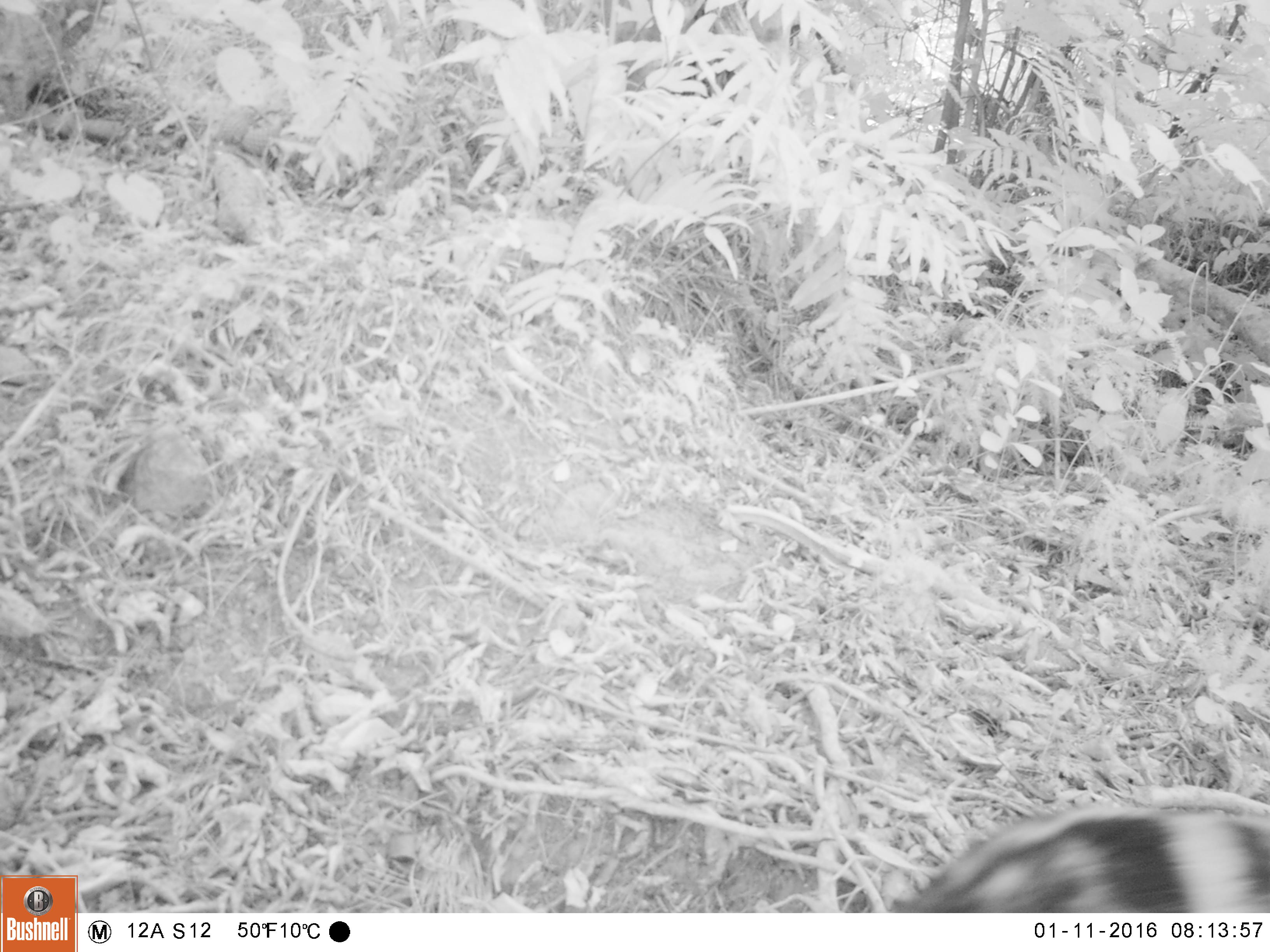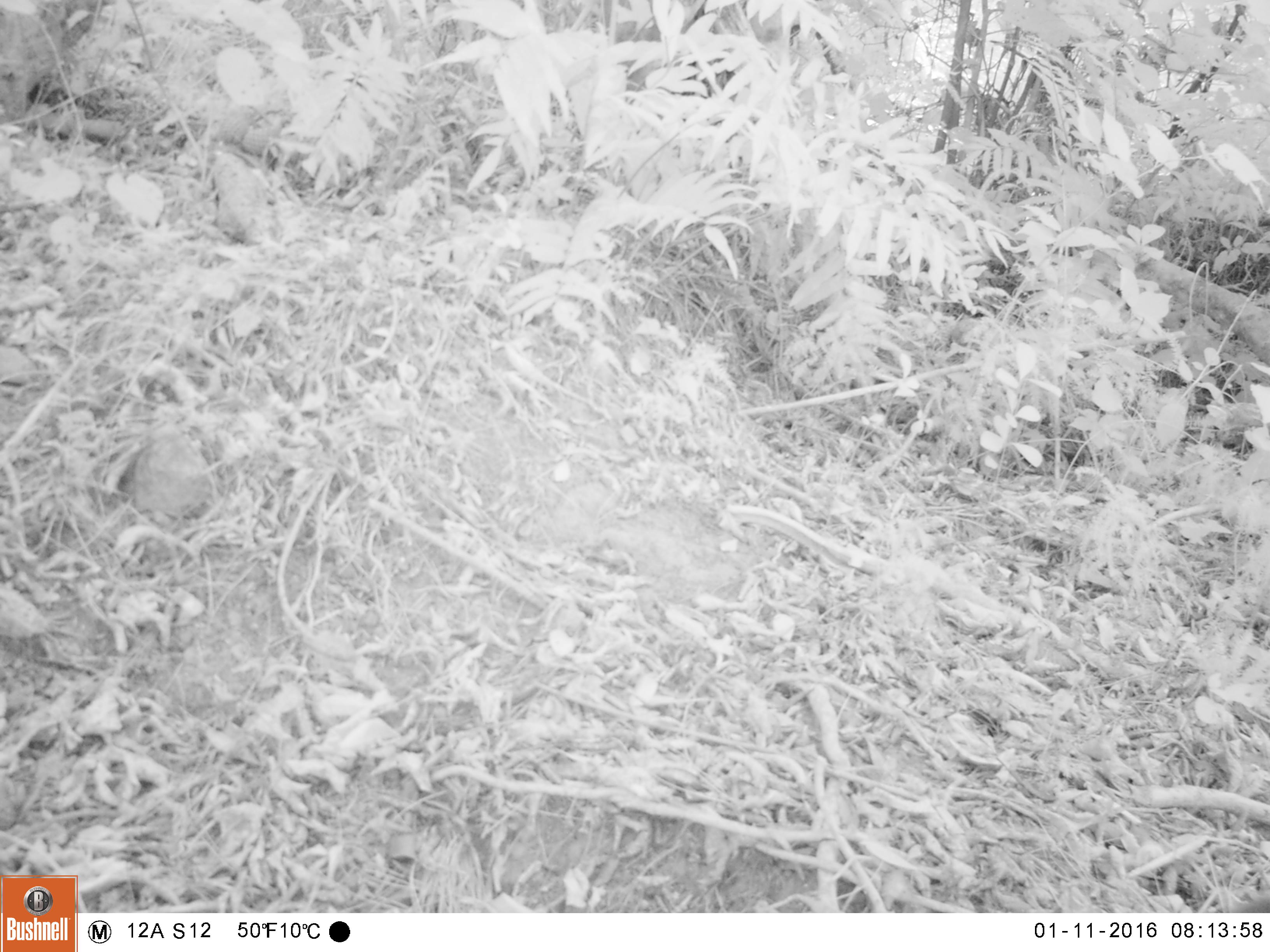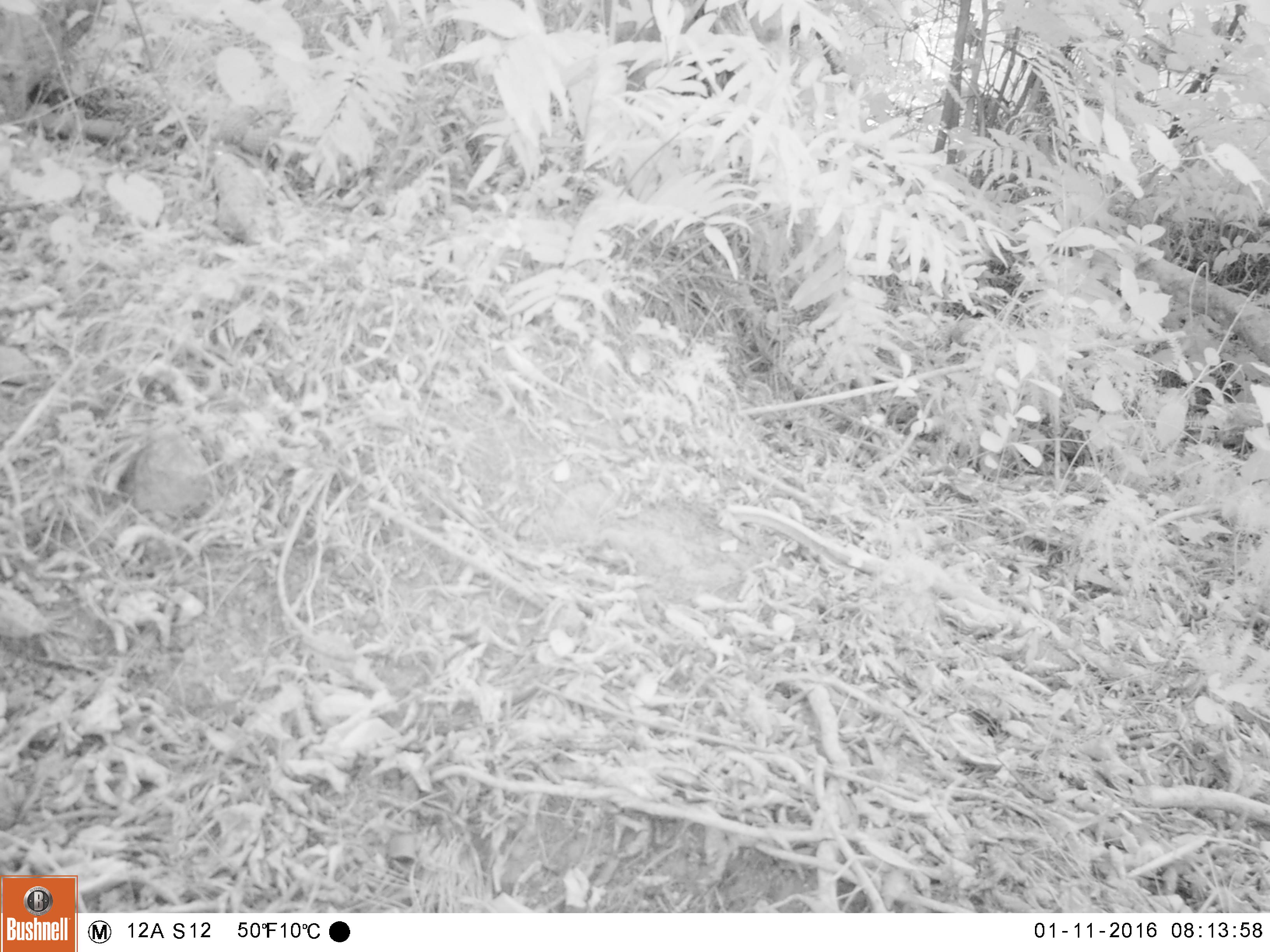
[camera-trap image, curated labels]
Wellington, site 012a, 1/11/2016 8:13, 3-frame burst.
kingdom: Animalia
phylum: Chordata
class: Mammalia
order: Carnivora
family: Felidae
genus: Felis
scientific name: Felis catus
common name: cat